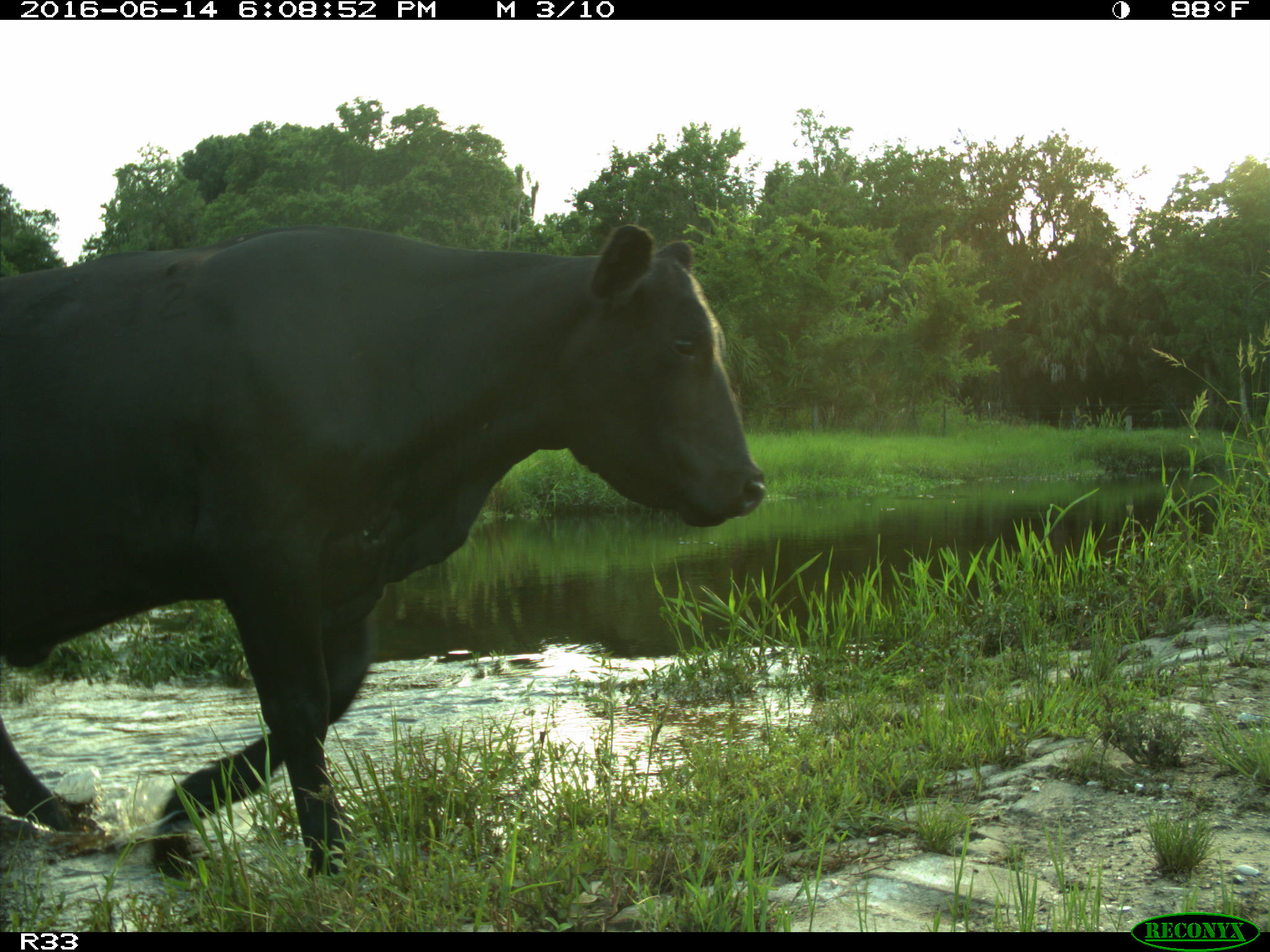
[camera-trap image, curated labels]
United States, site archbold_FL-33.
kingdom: Animalia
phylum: Chordata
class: Mammalia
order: Artiodactyla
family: Bovidae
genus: Bos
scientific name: Bos taurus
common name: domestic cow